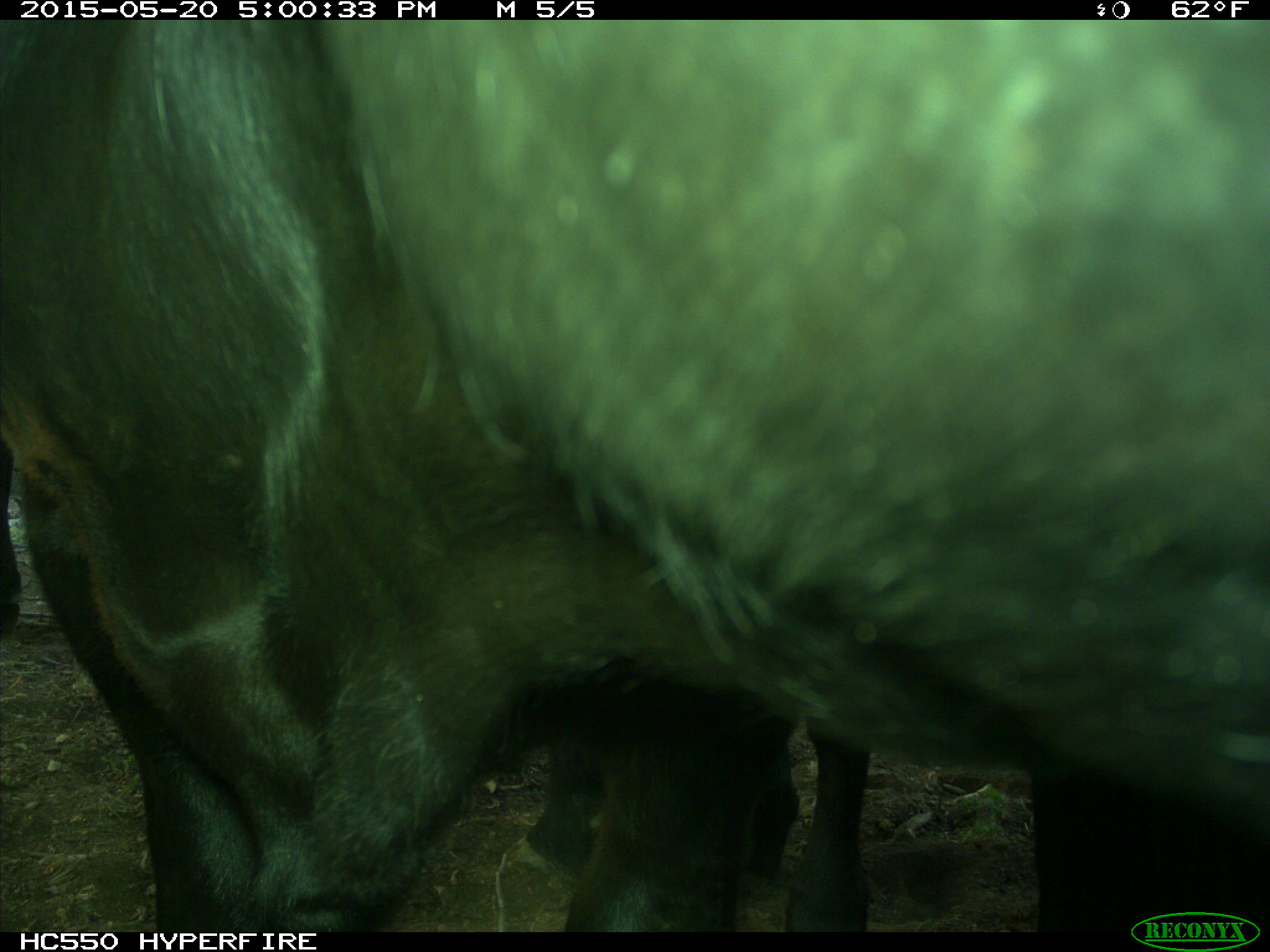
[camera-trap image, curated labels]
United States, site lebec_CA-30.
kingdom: Animalia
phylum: Chordata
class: Mammalia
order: Artiodactyla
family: Bovidae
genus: Bos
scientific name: Bos taurus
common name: domestic cow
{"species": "Bos taurus (domestic cow)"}